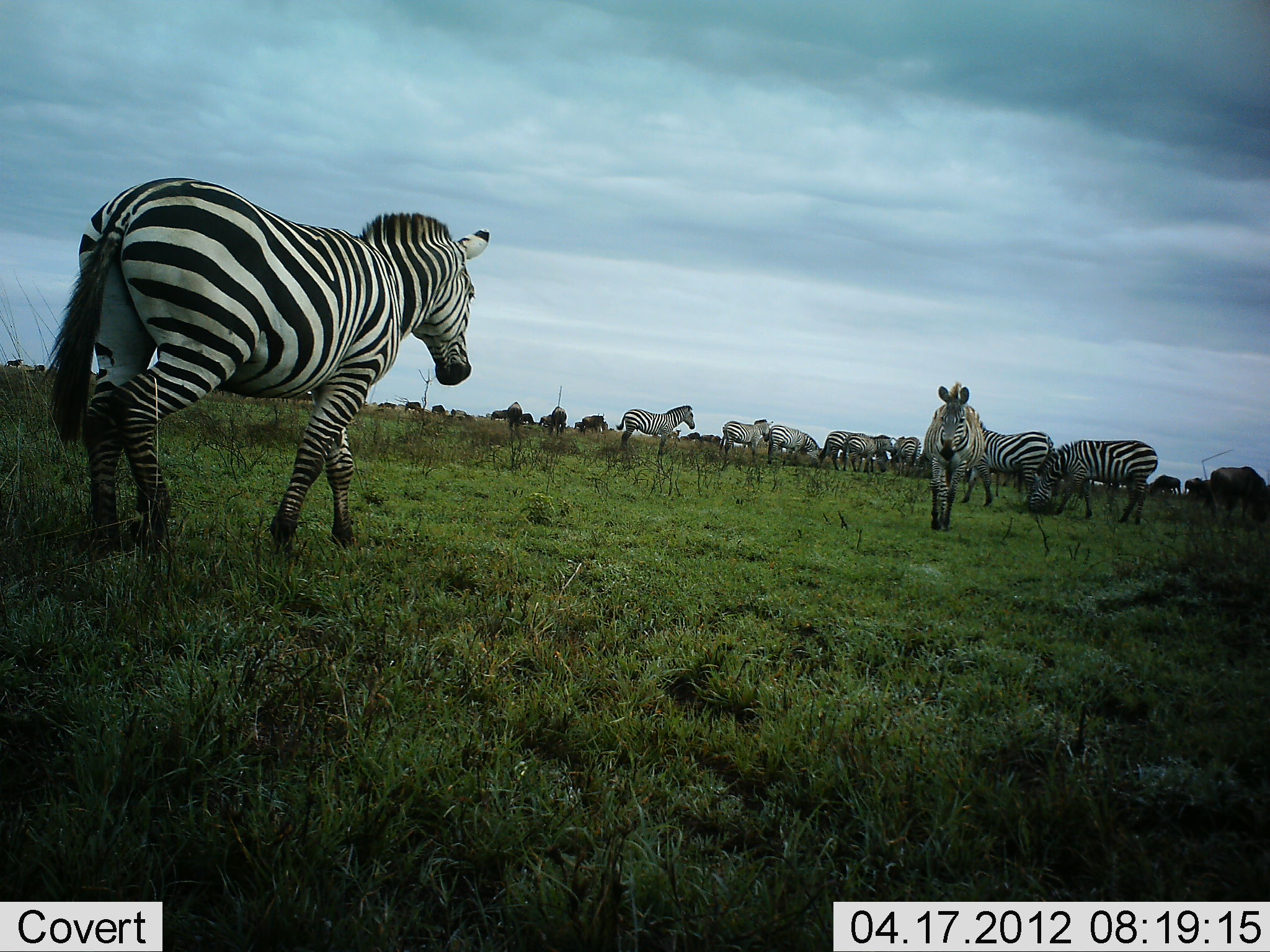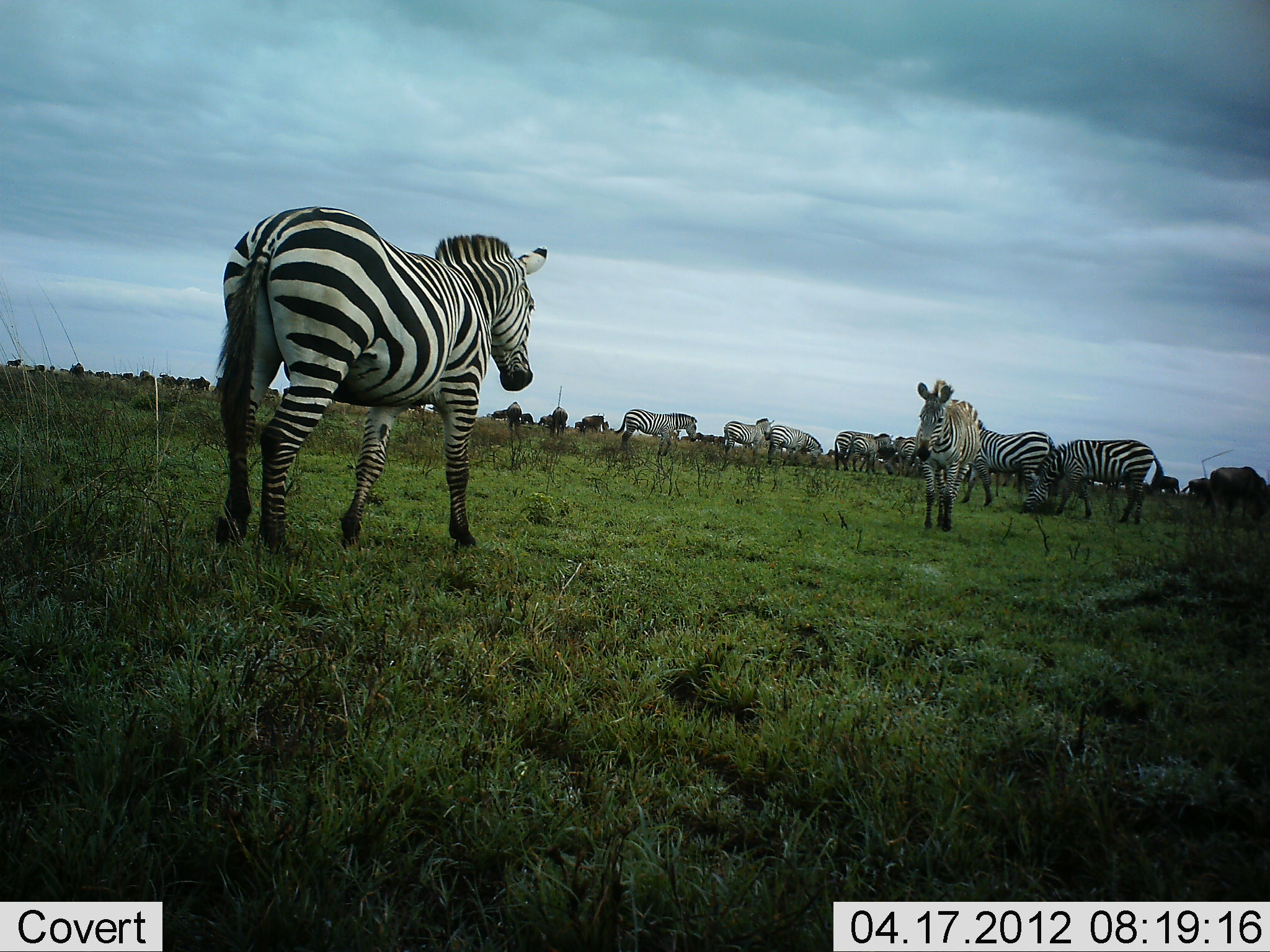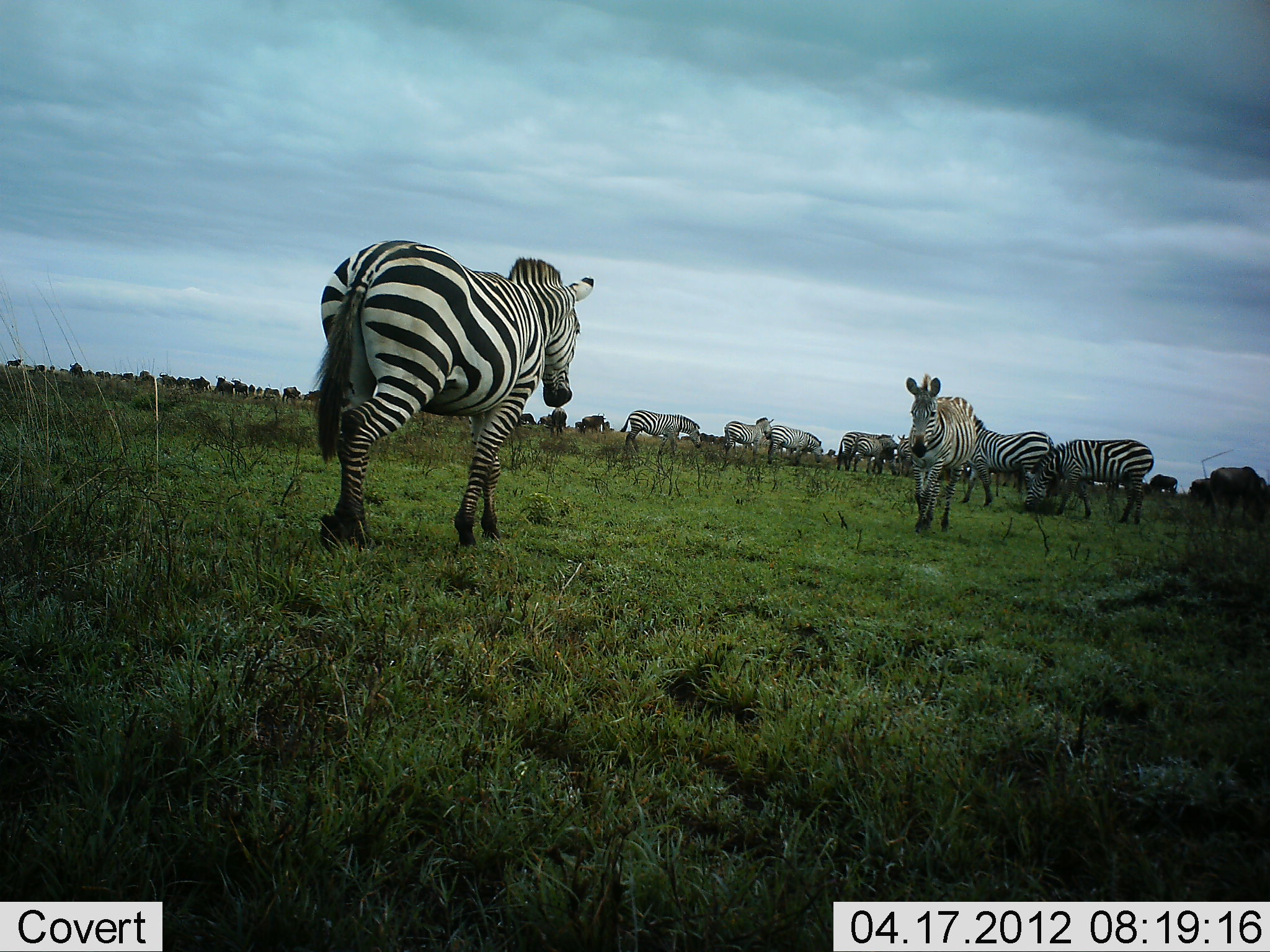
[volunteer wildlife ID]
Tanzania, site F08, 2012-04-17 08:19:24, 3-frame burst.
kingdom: Animalia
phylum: Chordata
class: Mammalia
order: Perissodactyla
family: Equidae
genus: Equus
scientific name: Equus quagga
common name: plains zebra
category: zebra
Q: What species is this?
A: Zebra (plains zebra) (Equus quagga).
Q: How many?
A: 11-50.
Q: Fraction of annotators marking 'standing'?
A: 70%.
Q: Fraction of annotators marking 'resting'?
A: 0%.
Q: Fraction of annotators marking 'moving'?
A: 85%.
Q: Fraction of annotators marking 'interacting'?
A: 10%.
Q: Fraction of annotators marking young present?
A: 5%.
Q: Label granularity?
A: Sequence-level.